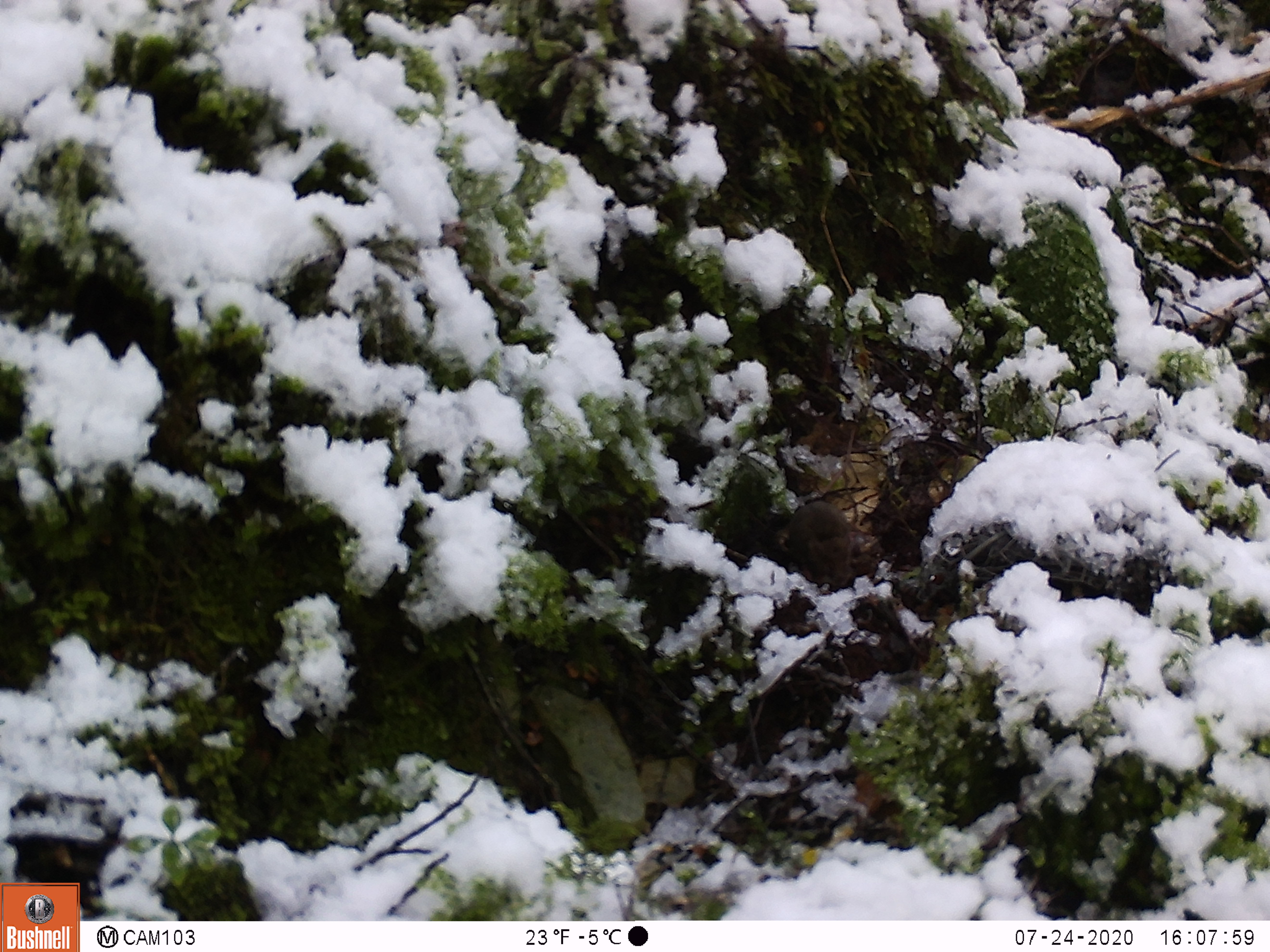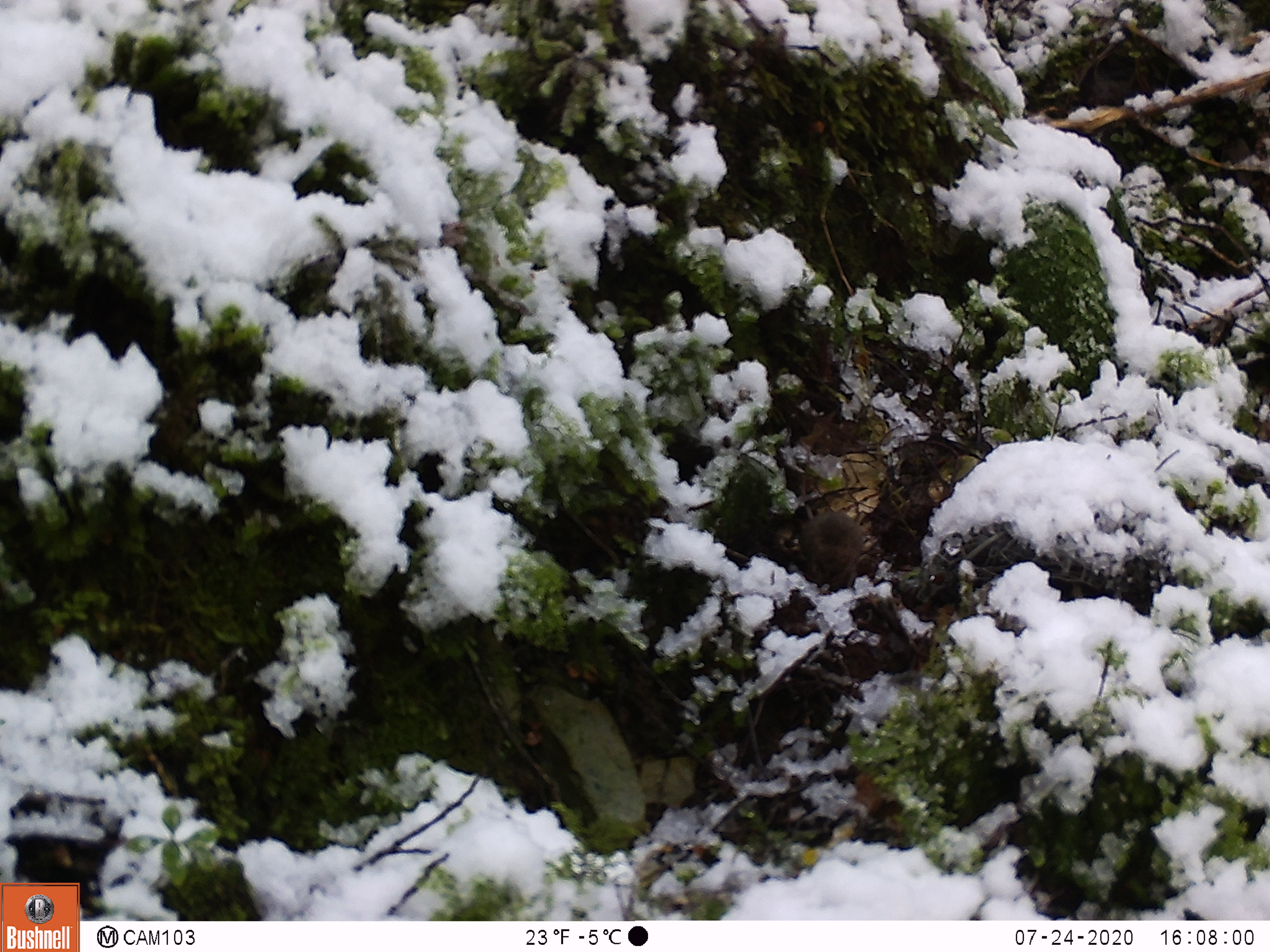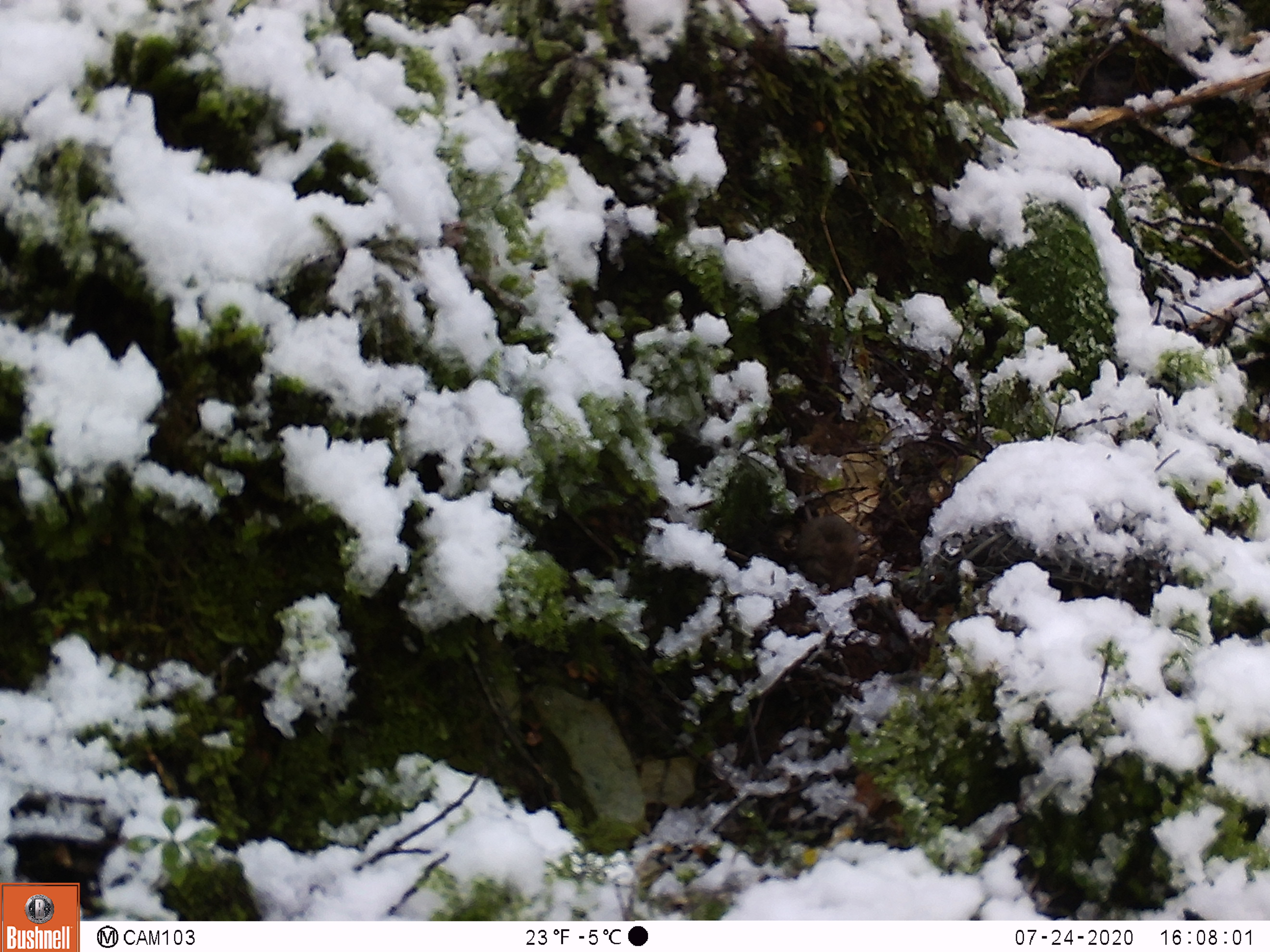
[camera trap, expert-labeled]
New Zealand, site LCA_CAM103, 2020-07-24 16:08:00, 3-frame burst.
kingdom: Animalia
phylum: Chordata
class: Mammalia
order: Rodentia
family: Muridae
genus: Mus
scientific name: Mus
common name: mouse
Mouse (Mus).